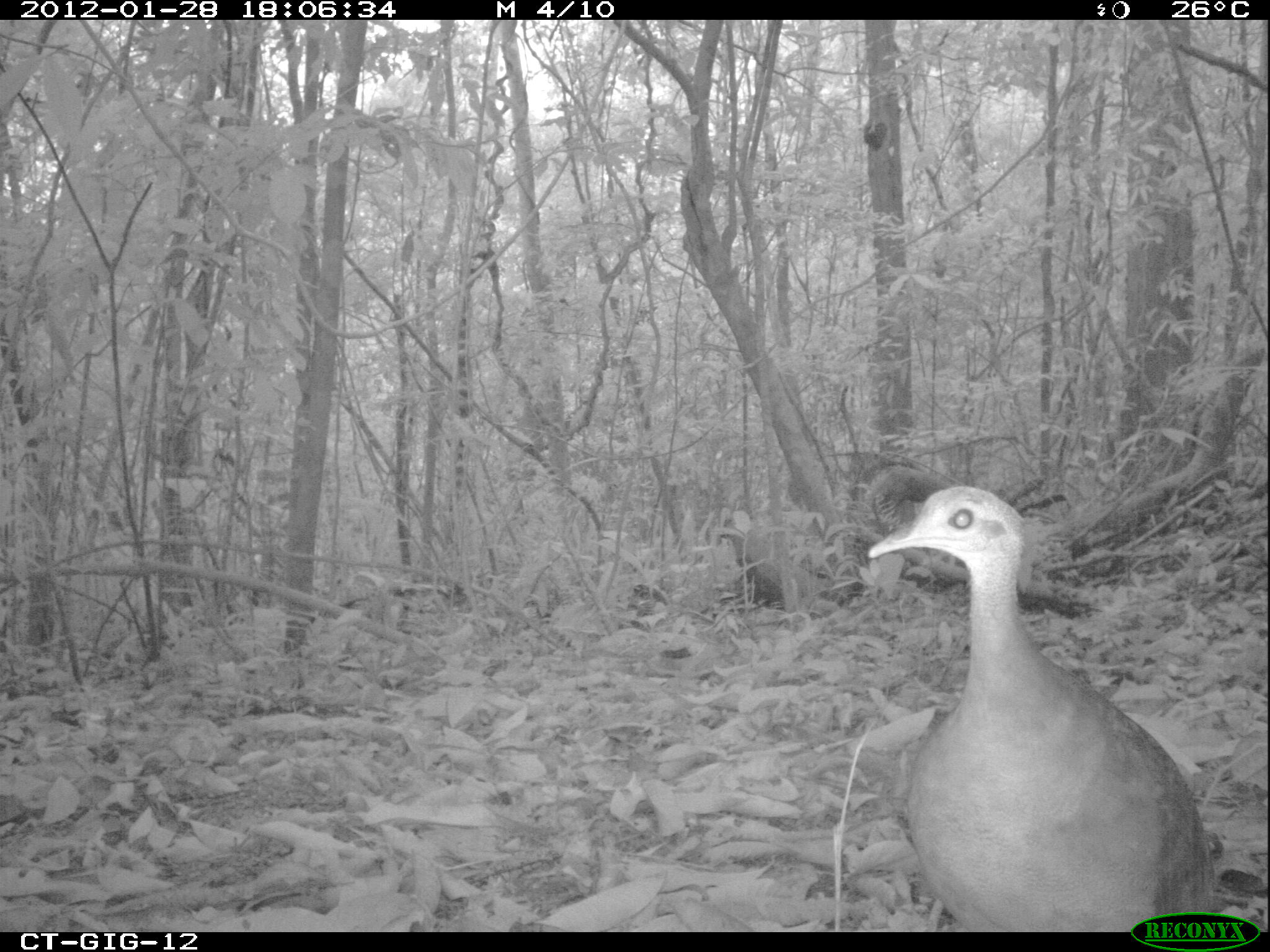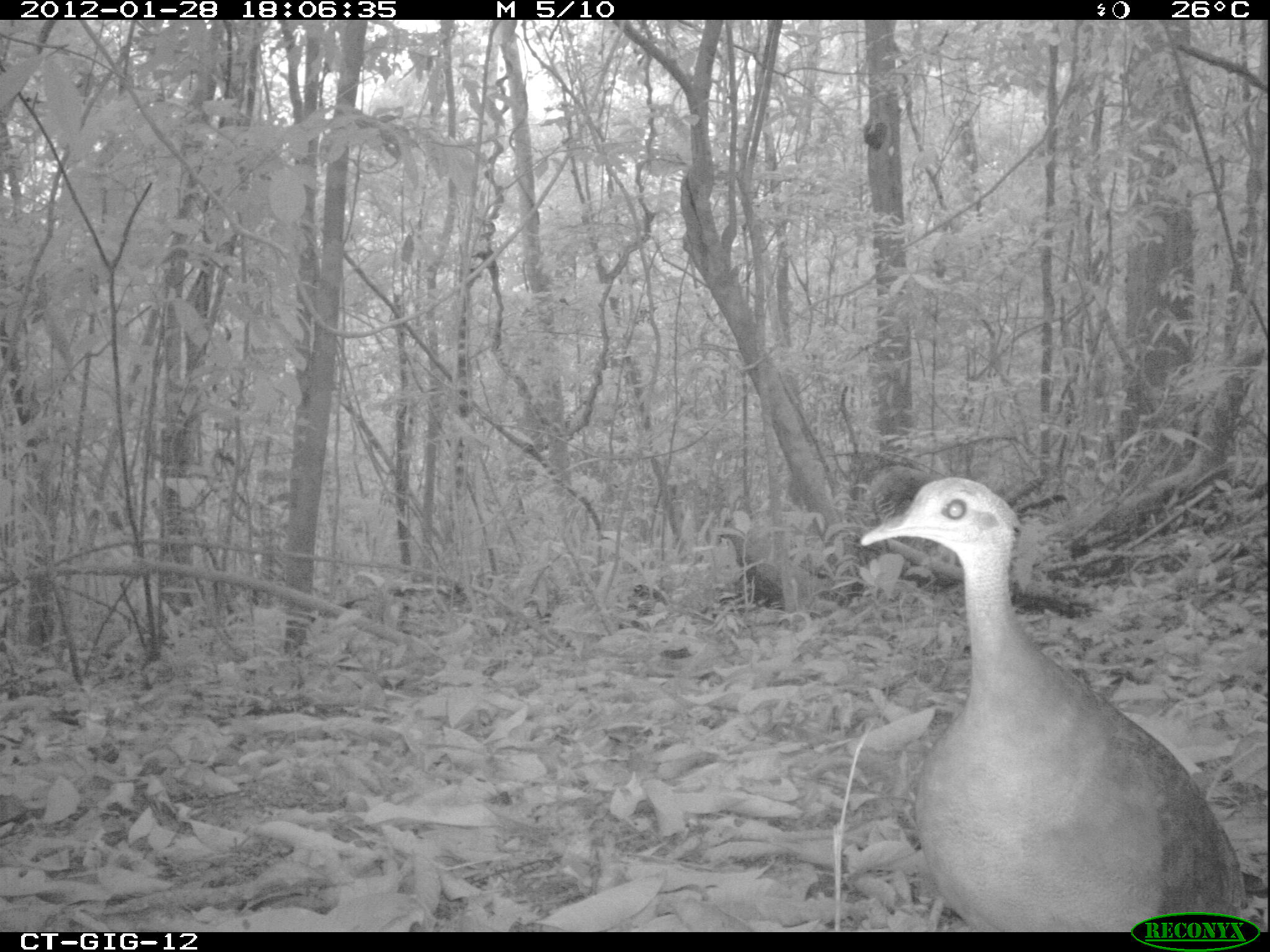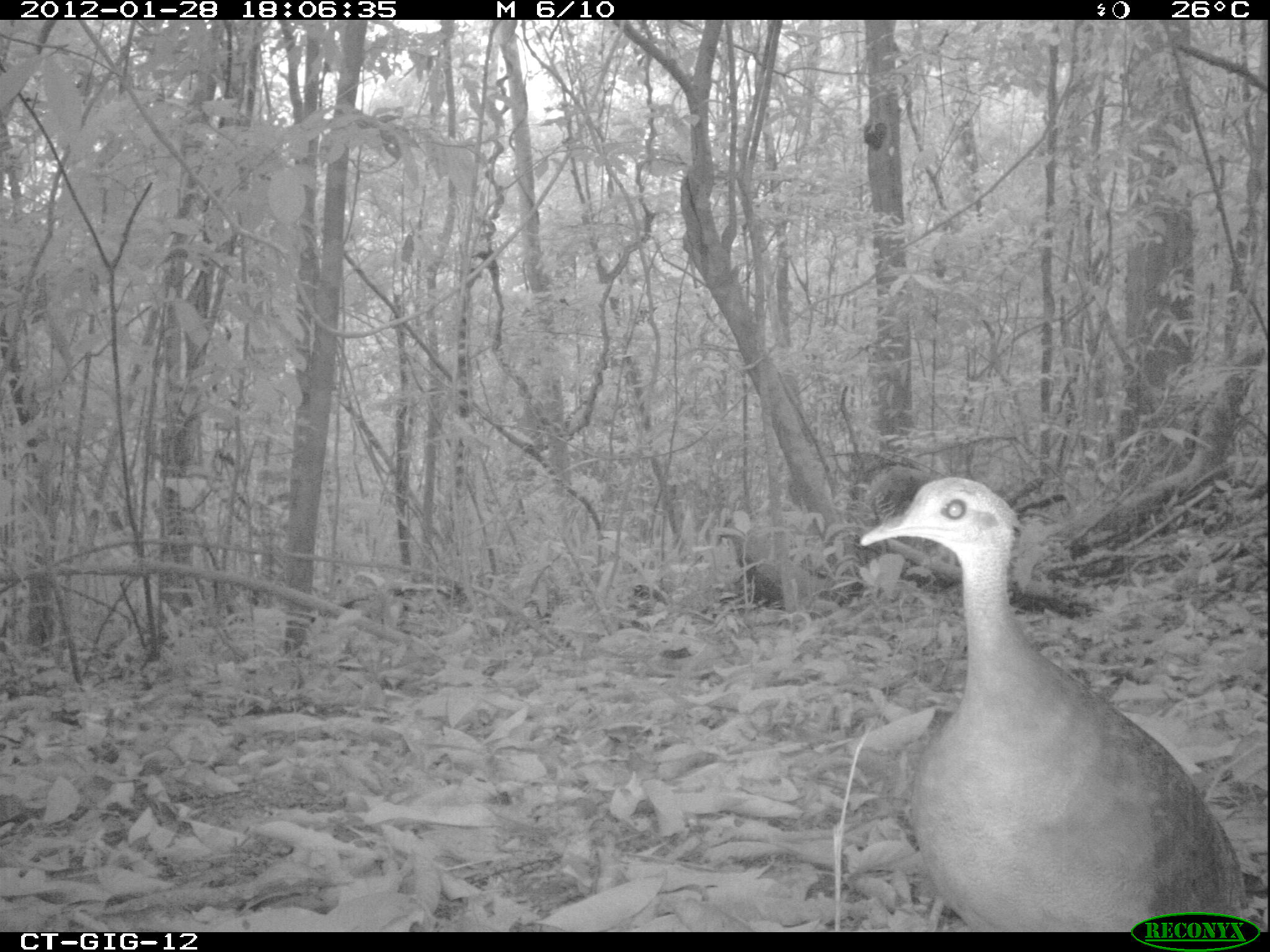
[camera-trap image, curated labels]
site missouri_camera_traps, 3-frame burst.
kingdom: Animalia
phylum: Chordata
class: Aves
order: Tinamiformes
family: Tinamidae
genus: Tinamus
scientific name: Tinamus major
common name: great tinamou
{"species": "great tinamou (Tinamus major)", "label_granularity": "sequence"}